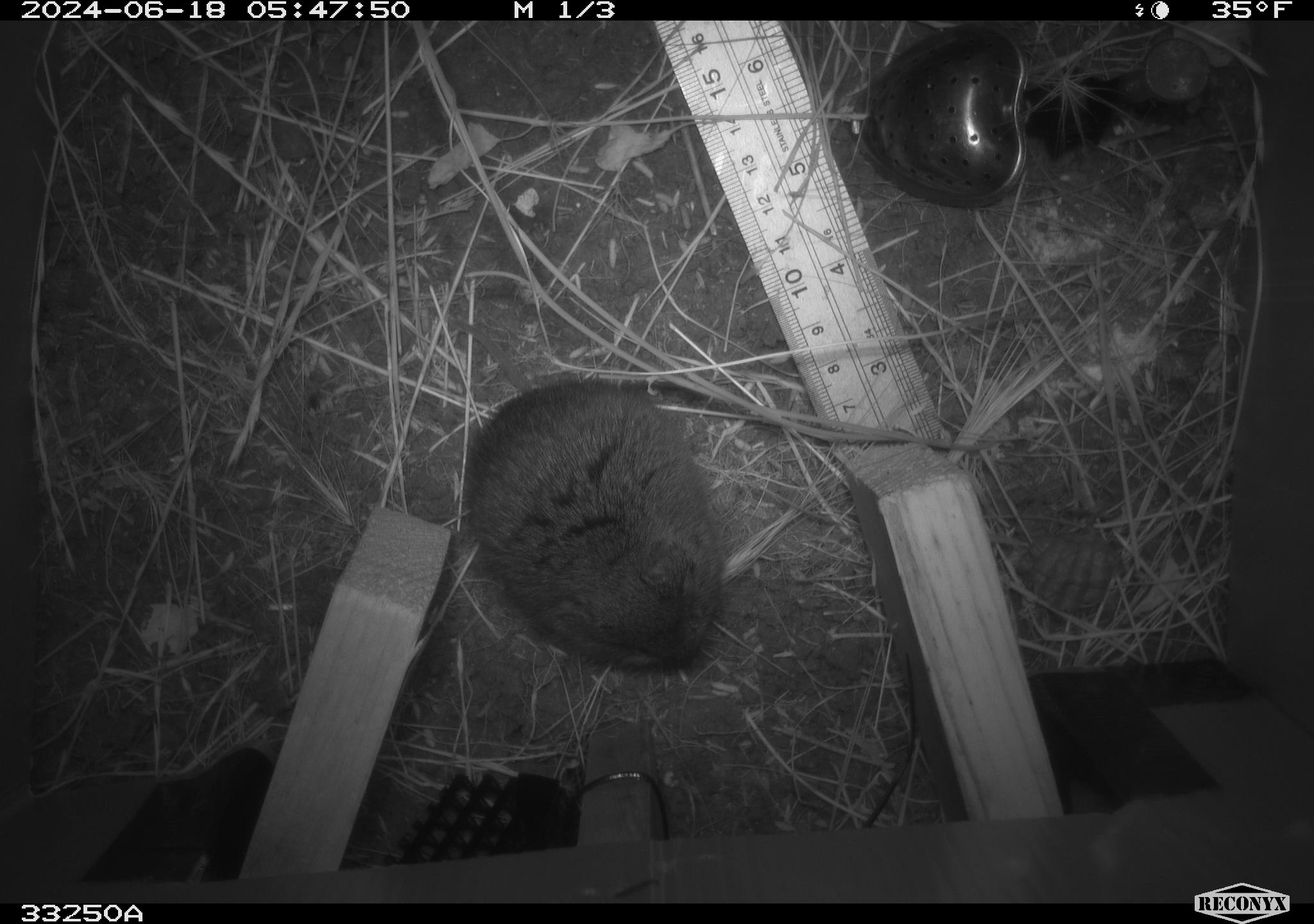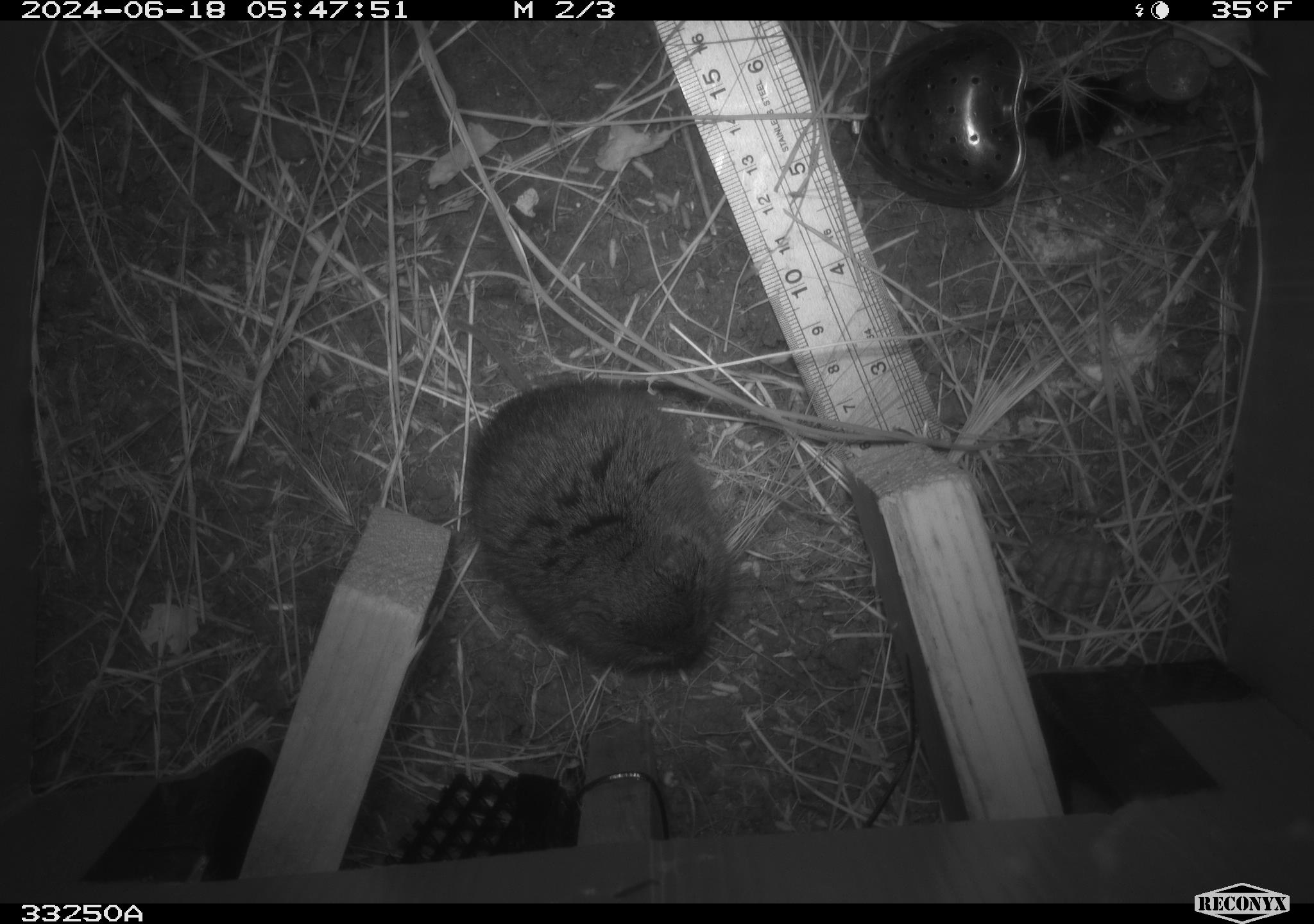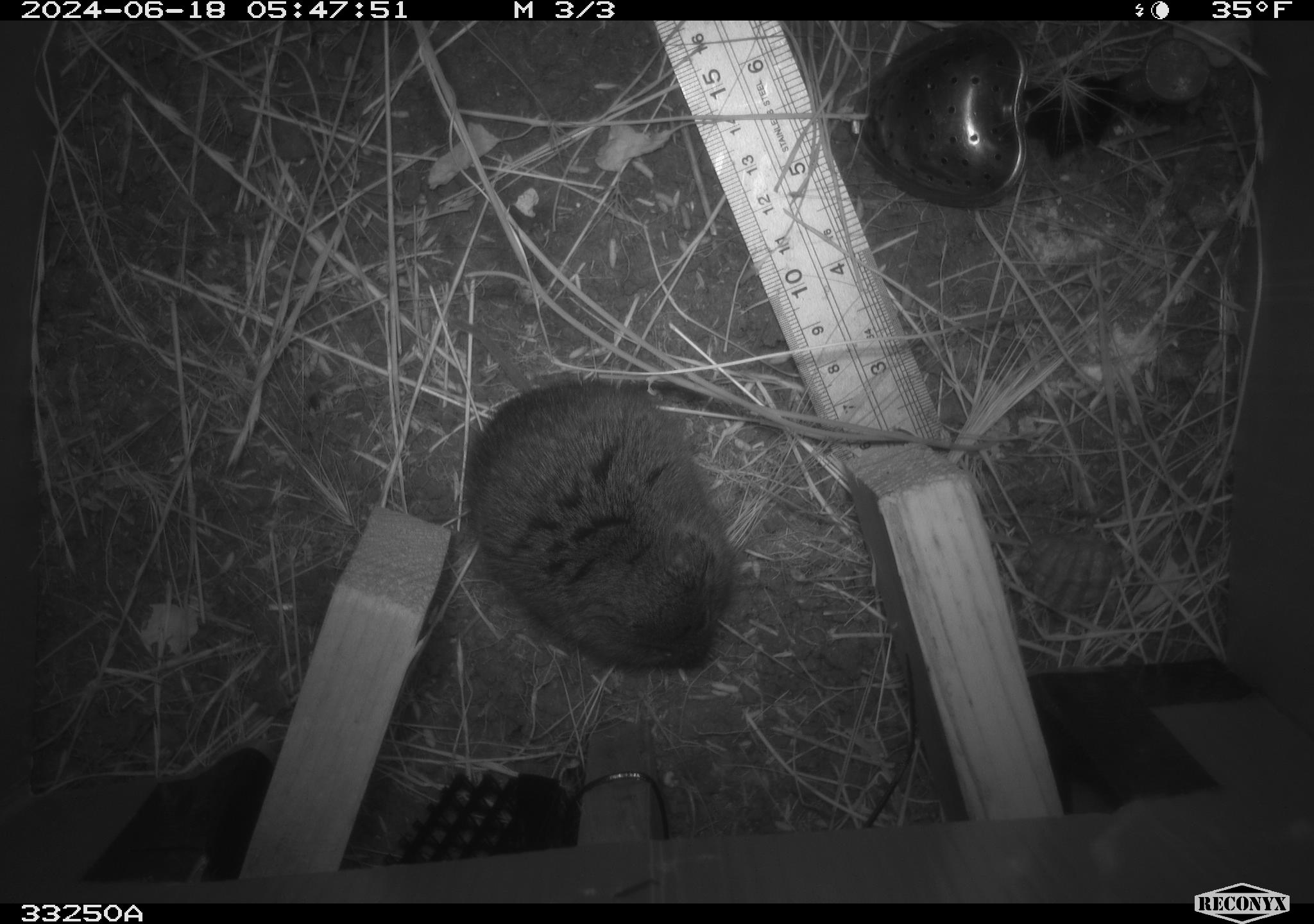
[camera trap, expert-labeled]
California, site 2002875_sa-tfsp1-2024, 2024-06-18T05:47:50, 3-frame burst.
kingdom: Animalia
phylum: Chordata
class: Mammalia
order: Rodentia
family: Cricetidae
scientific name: Arvicolinae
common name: voles, lemmings, and muskrats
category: arvicolinae subfamily